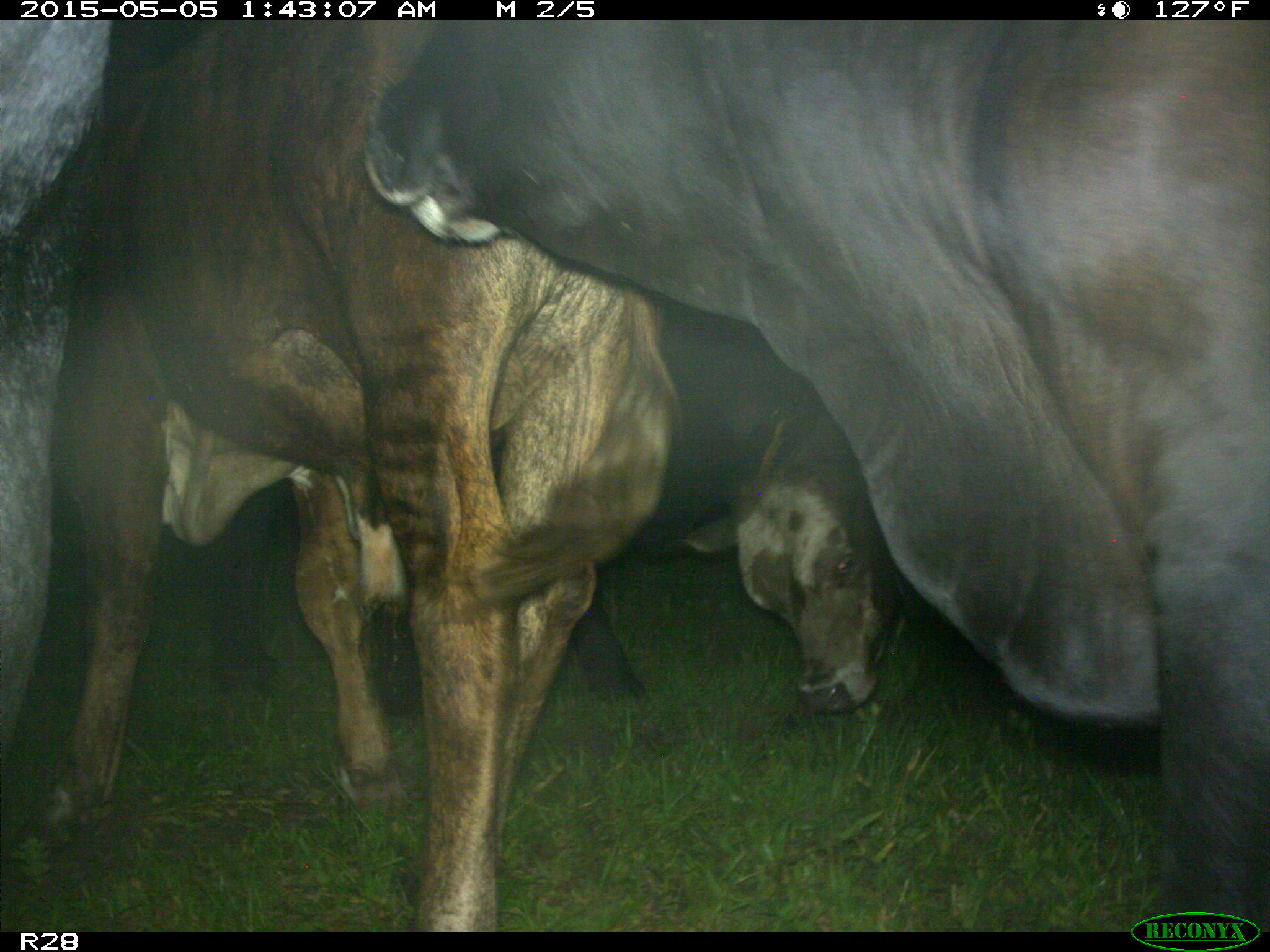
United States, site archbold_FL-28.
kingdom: Animalia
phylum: Chordata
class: Mammalia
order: Artiodactyla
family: Bovidae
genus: Bos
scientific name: Bos taurus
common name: domestic cow